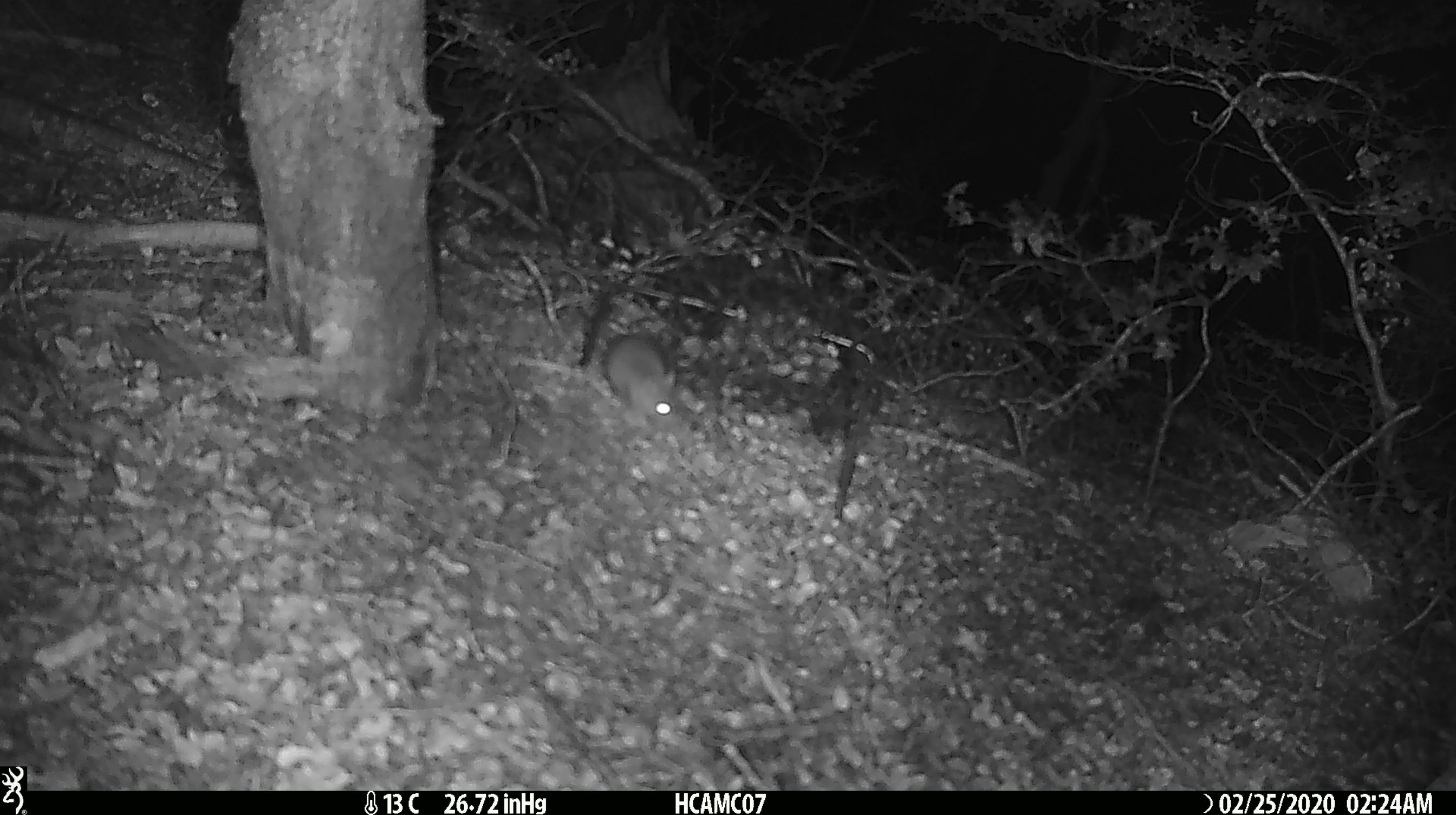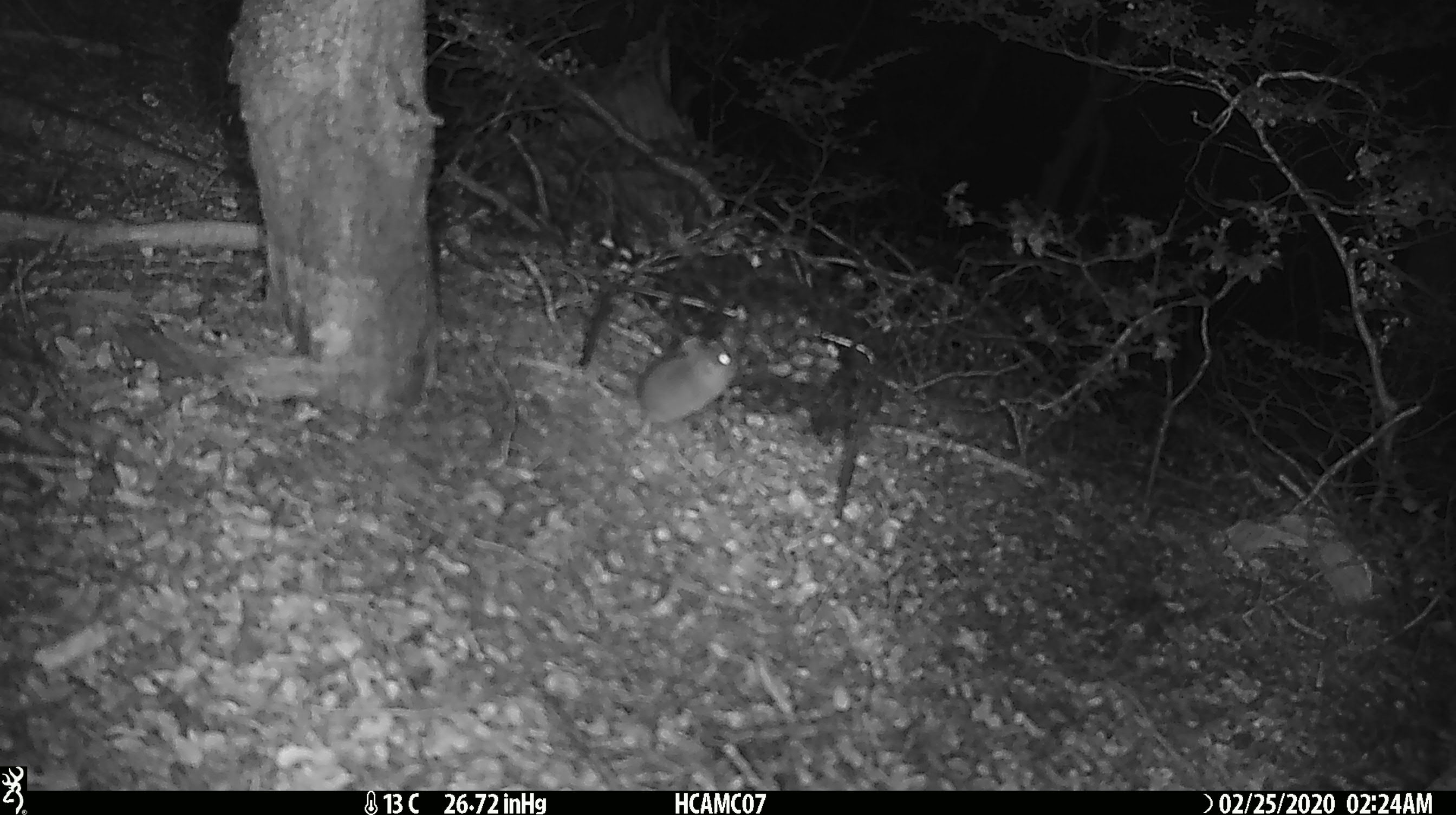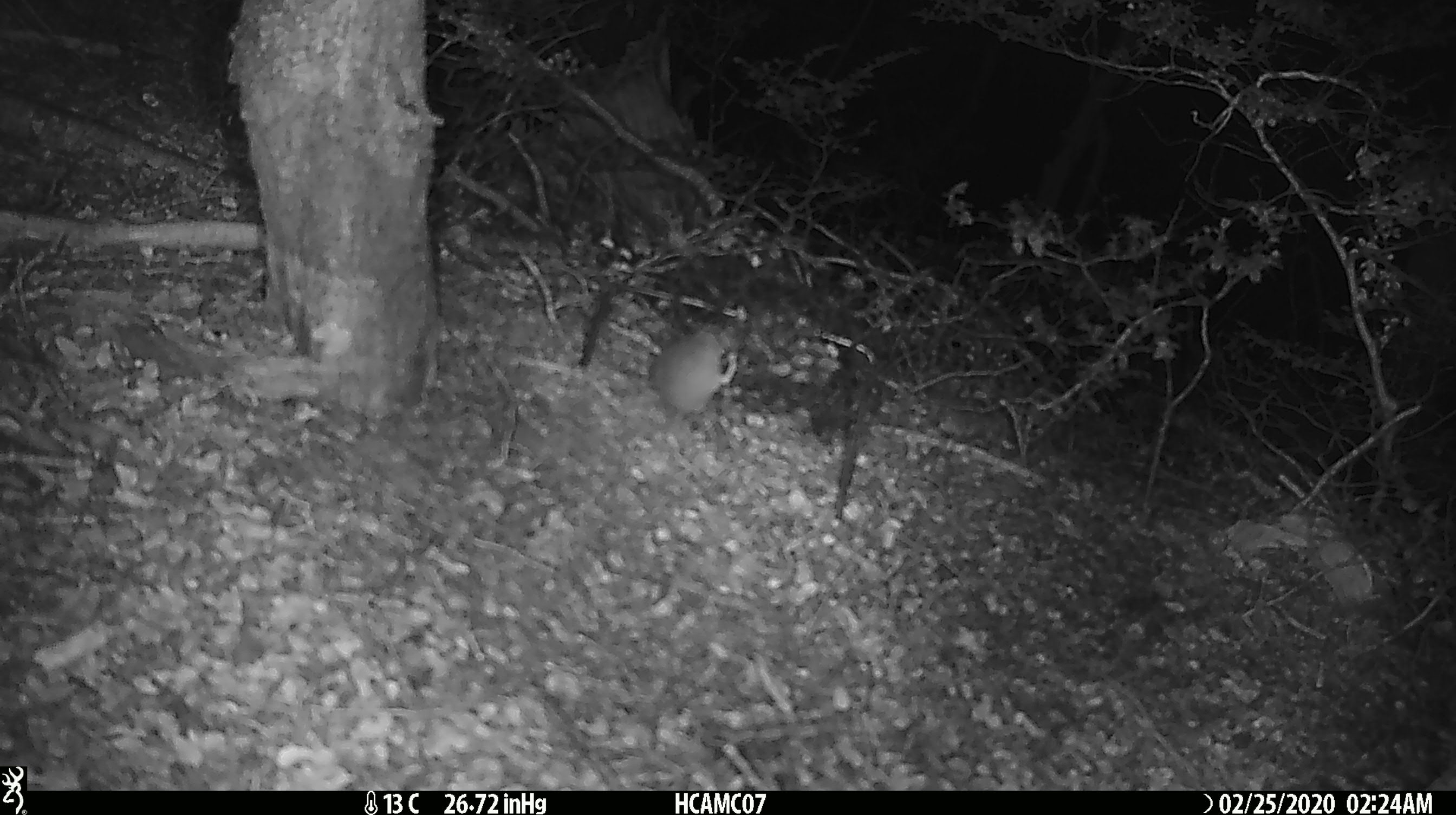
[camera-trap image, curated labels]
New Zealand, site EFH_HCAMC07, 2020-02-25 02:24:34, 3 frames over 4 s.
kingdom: Animalia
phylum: Chordata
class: Mammalia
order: Rodentia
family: Muridae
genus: Mus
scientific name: Mus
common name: mouse